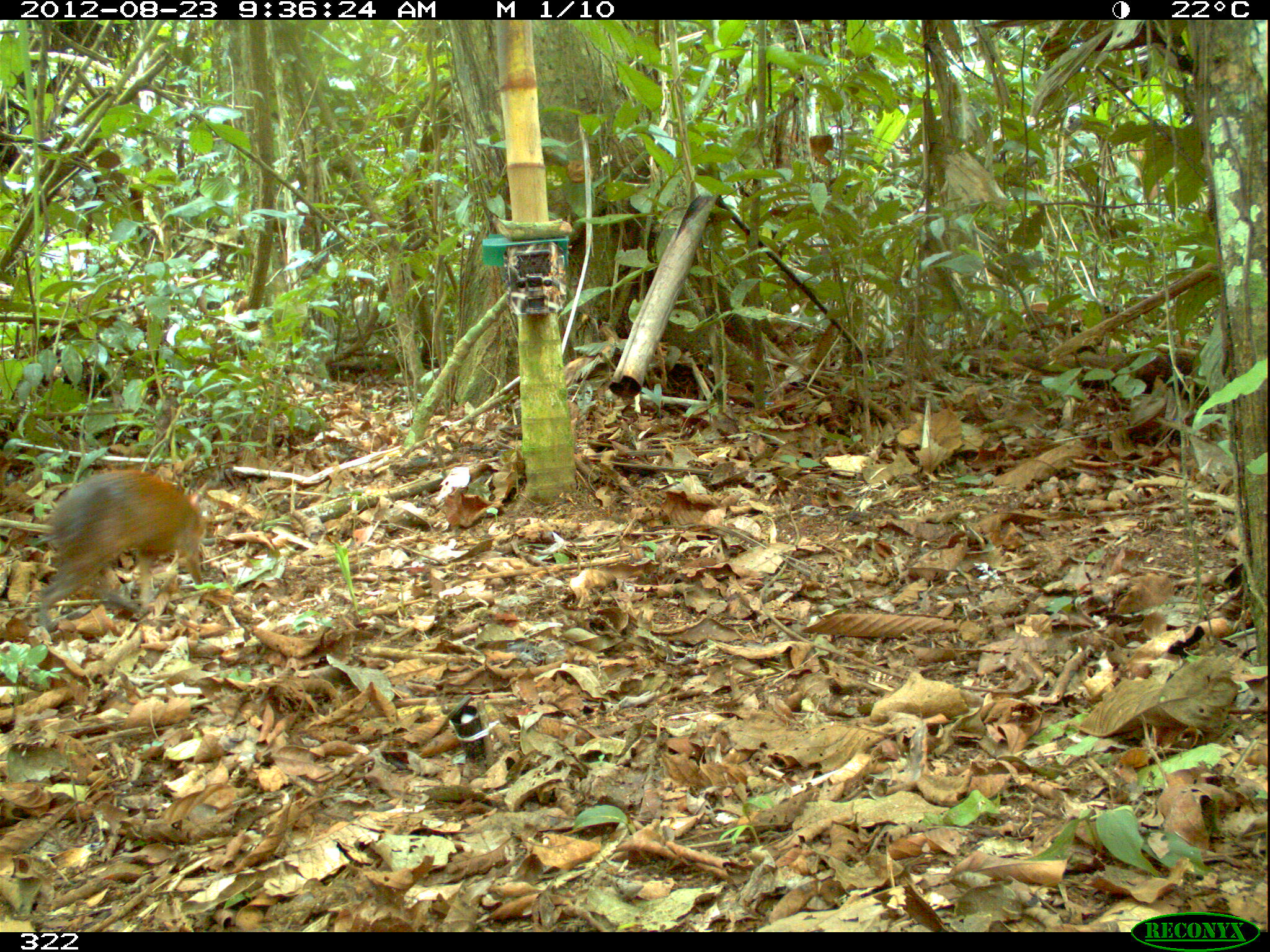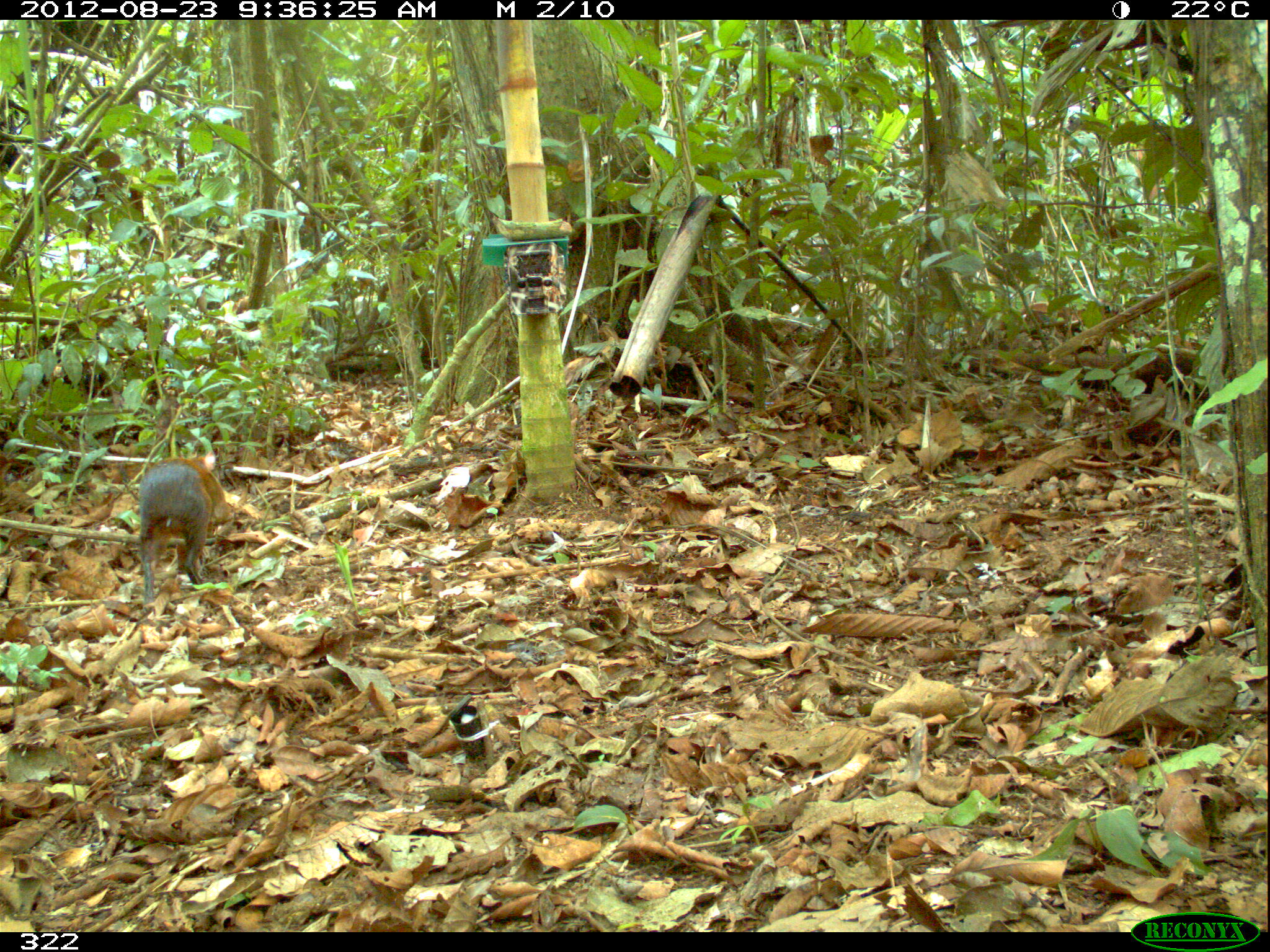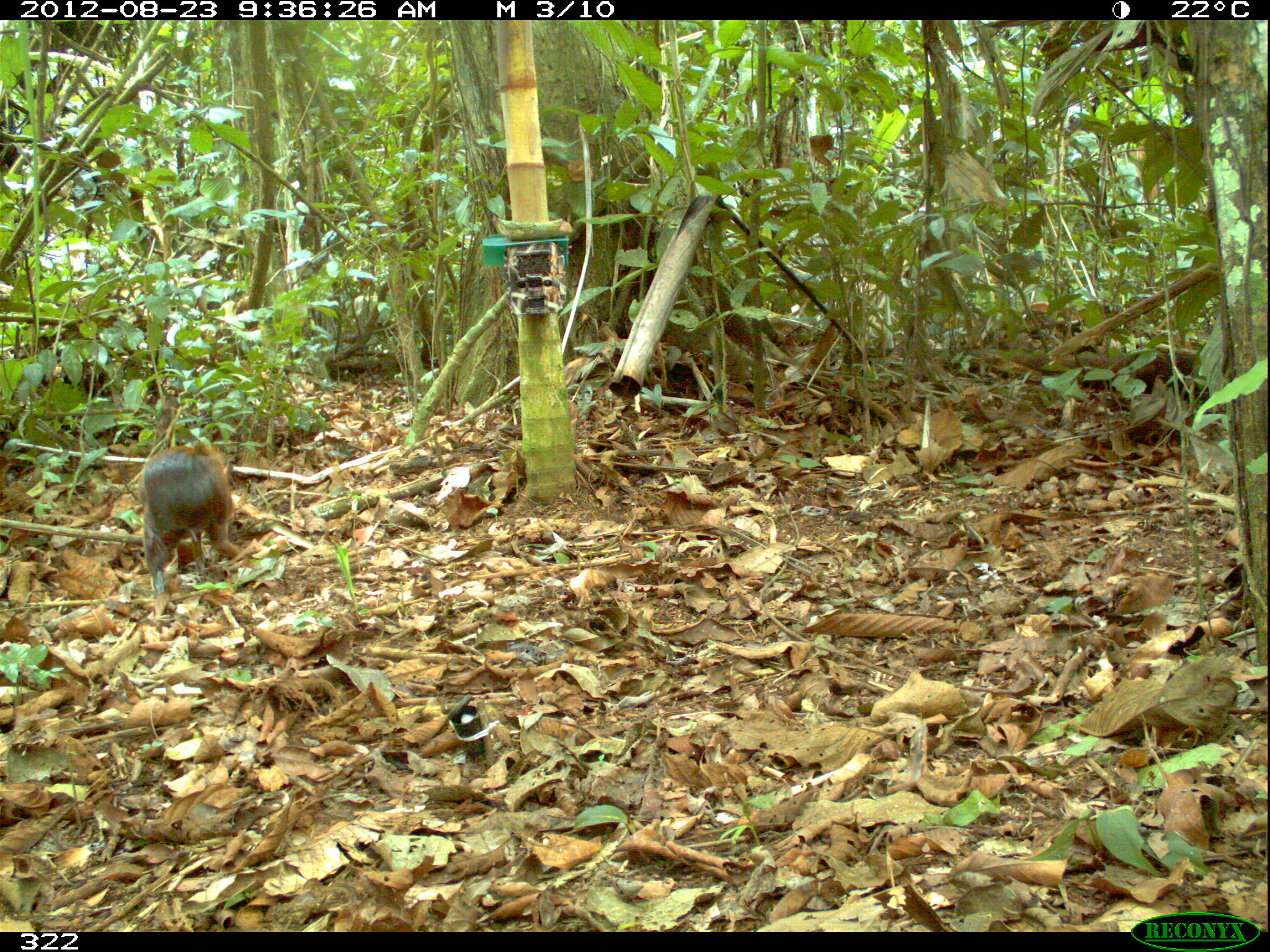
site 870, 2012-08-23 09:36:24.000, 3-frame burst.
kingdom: Animalia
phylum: Chordata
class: Mammalia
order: Rodentia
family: Dasyproctidae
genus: Dasyprocta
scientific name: Dasyprocta punctata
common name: central american agouti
Dasyprocta punctata (central american agouti).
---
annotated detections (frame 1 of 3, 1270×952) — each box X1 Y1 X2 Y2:
dasyprocta punctata: 35 467 211 629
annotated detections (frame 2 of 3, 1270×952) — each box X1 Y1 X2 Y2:
dasyprocta punctata: 136 449 233 615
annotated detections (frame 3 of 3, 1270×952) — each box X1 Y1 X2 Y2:
dasyprocta punctata: 136 438 241 597